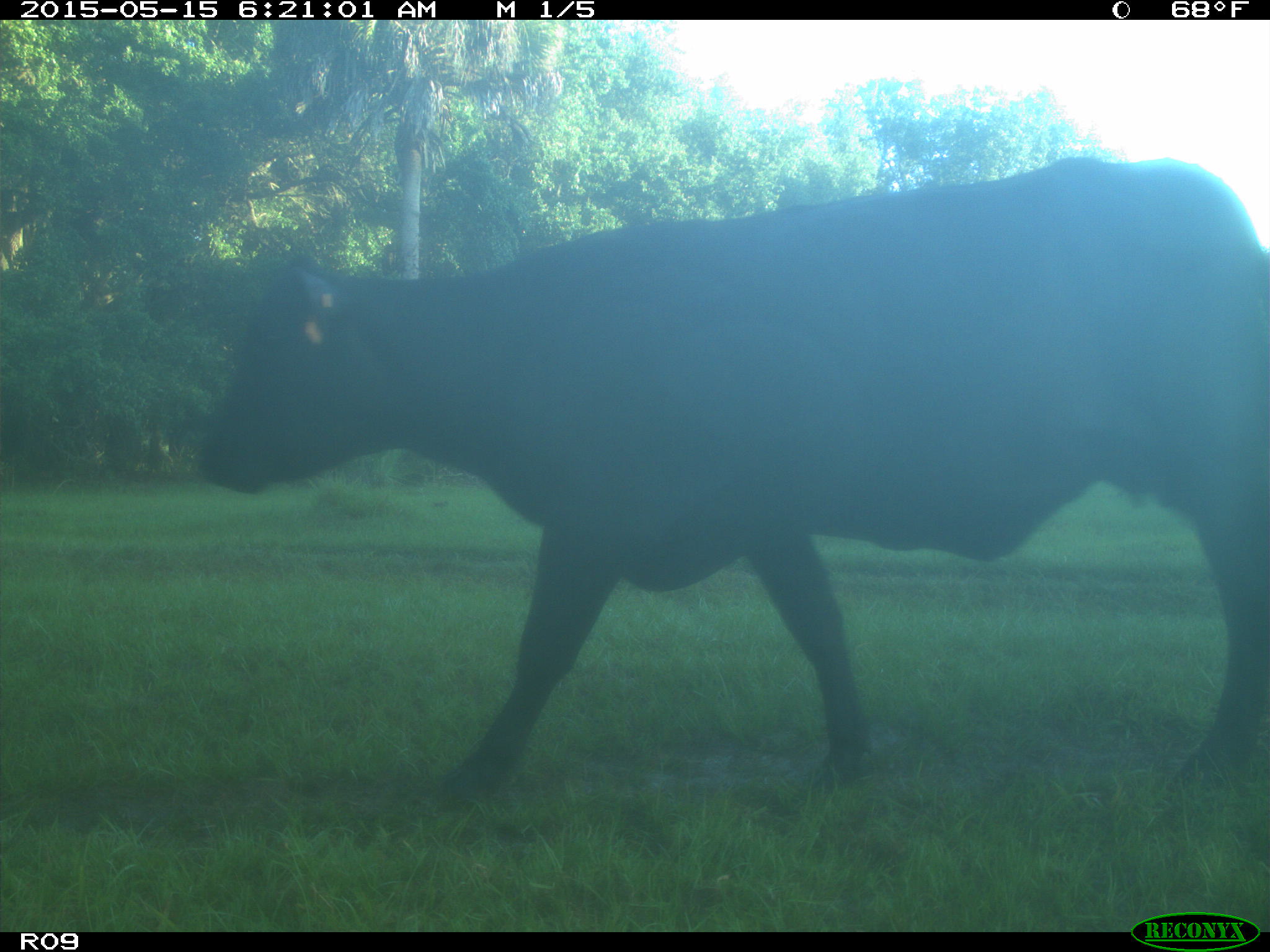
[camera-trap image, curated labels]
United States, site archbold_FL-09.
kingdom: Animalia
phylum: Chordata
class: Mammalia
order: Artiodactyla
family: Bovidae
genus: Bos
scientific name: Bos taurus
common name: domestic cow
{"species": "Bos taurus (domestic cow)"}